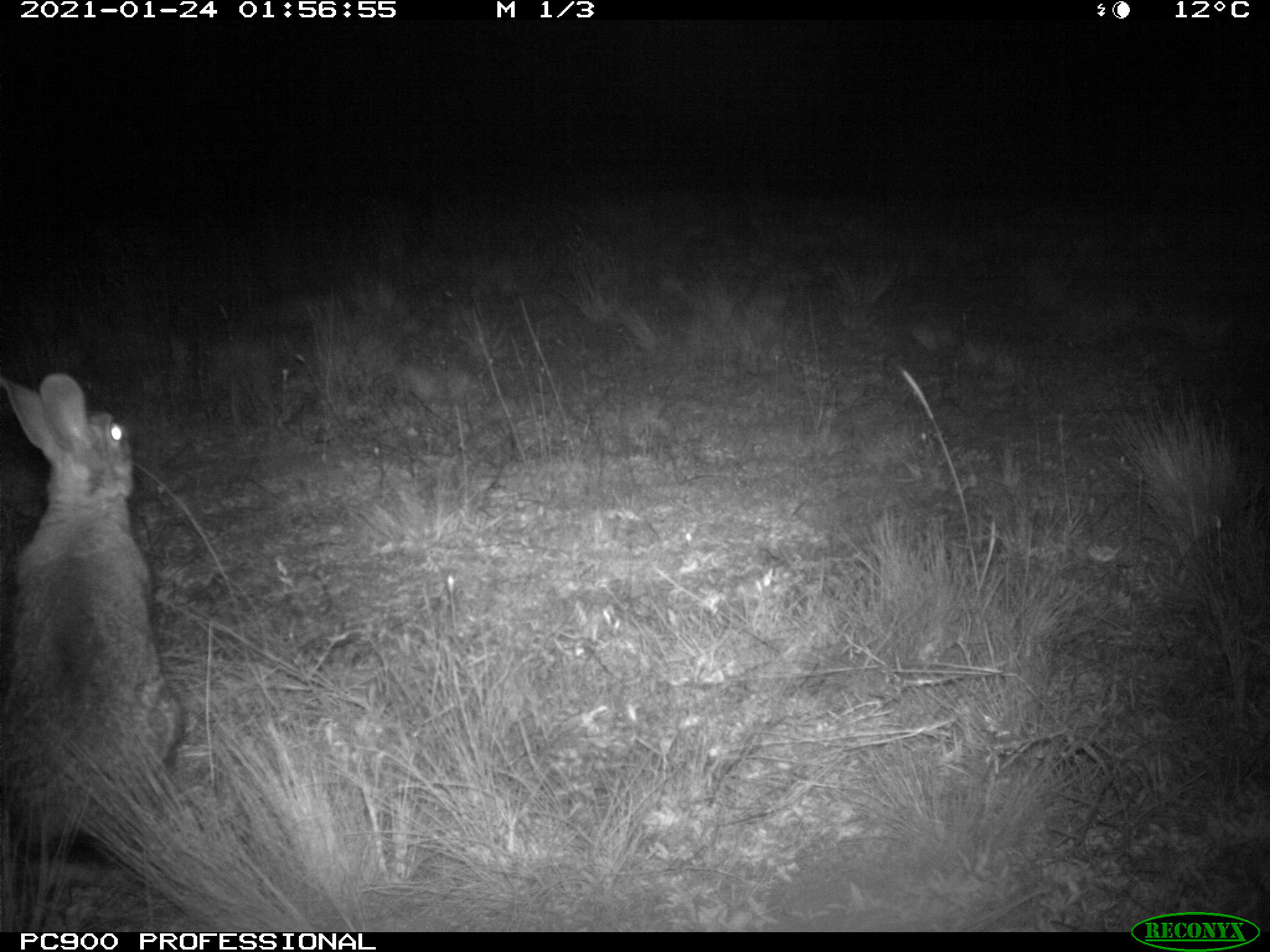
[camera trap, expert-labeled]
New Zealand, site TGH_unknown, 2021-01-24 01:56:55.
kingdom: Animalia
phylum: Chordata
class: Mammalia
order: Lagomorpha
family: Leporidae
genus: Oryctolagus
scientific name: Oryctolagus cuniculus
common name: european rabbit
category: rabbit